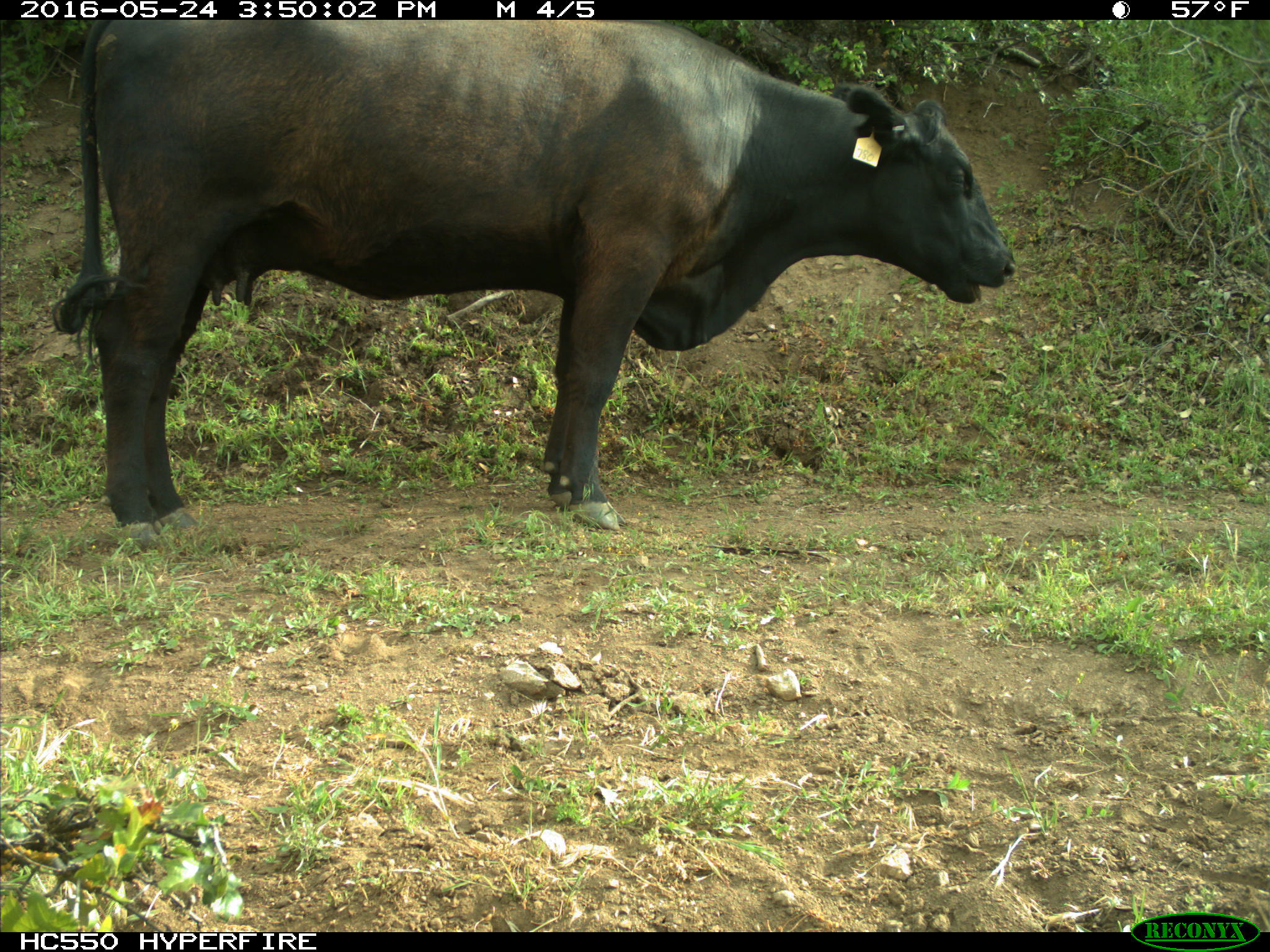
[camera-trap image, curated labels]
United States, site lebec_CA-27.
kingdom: Animalia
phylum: Chordata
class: Mammalia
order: Artiodactyla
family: Bovidae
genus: Bos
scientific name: Bos taurus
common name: domestic cow